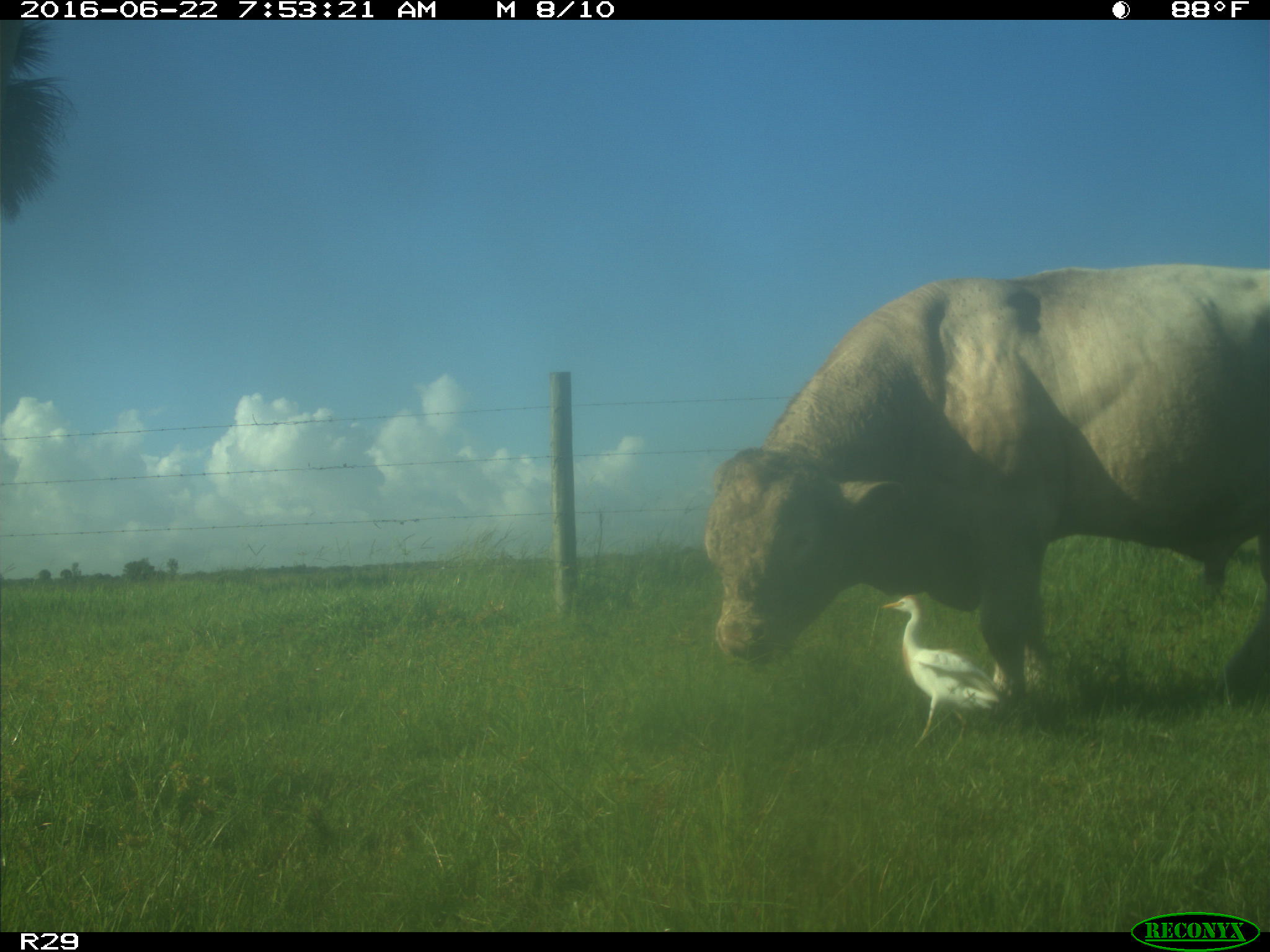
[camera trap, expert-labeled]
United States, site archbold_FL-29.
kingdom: Animalia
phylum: Chordata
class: Mammalia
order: Artiodactyla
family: Bovidae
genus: Bos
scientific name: Bos taurus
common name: domestic cow